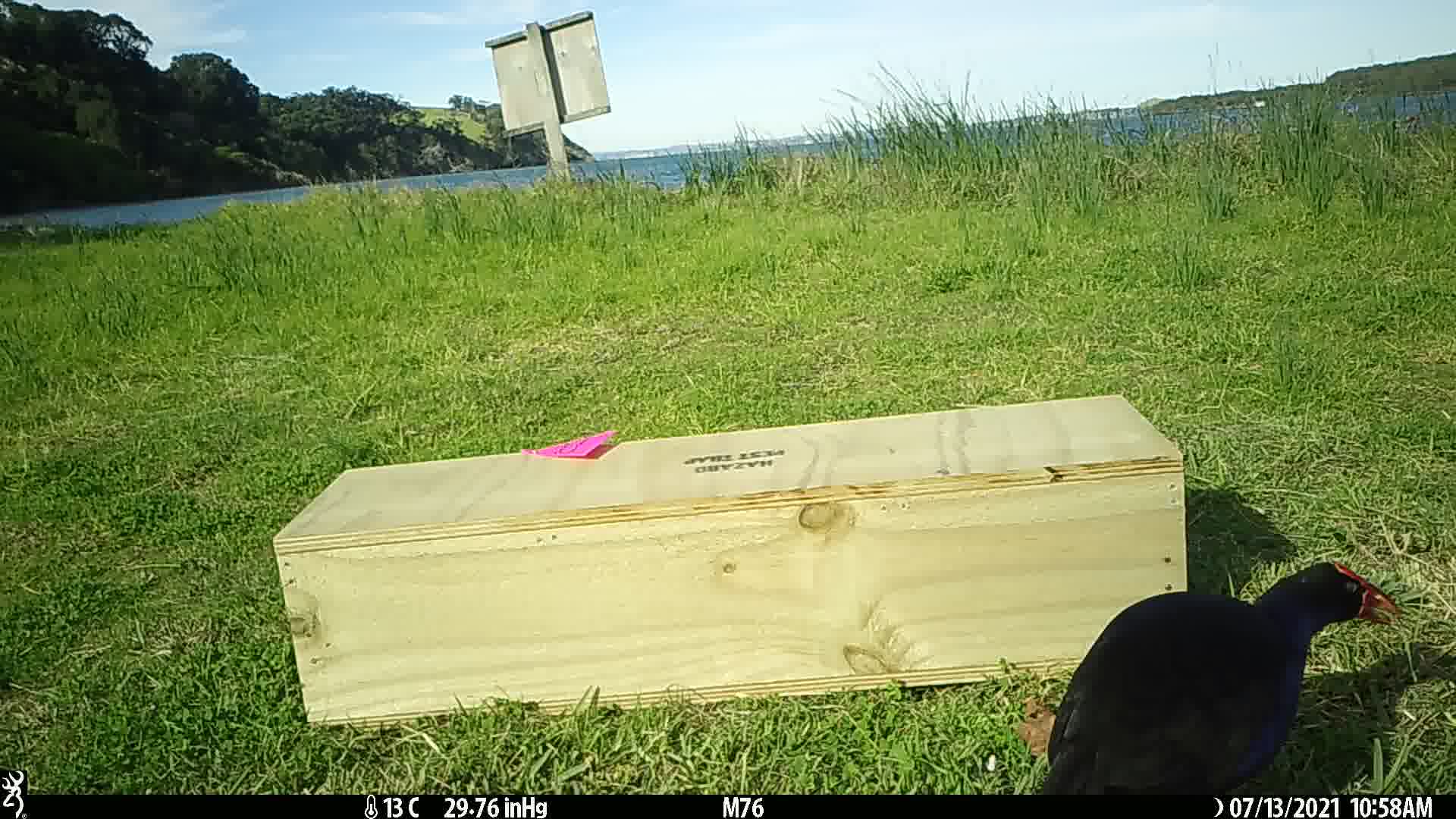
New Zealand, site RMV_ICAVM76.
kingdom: Animalia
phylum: Chordata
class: Aves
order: Gruiformes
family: Rallidae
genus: Porphyrio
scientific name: Porphyrio melanotus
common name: australasian swamphen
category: pukeko